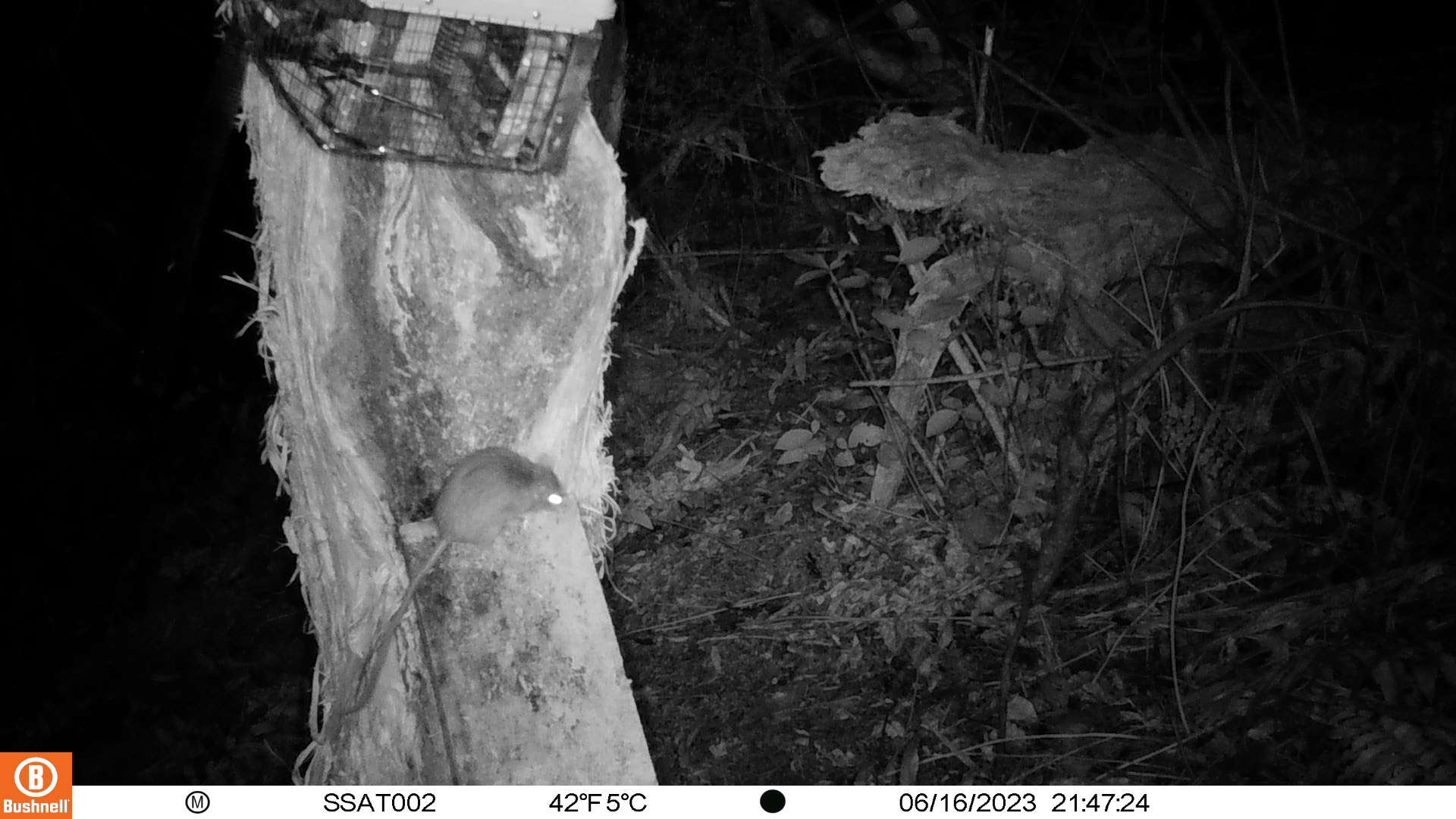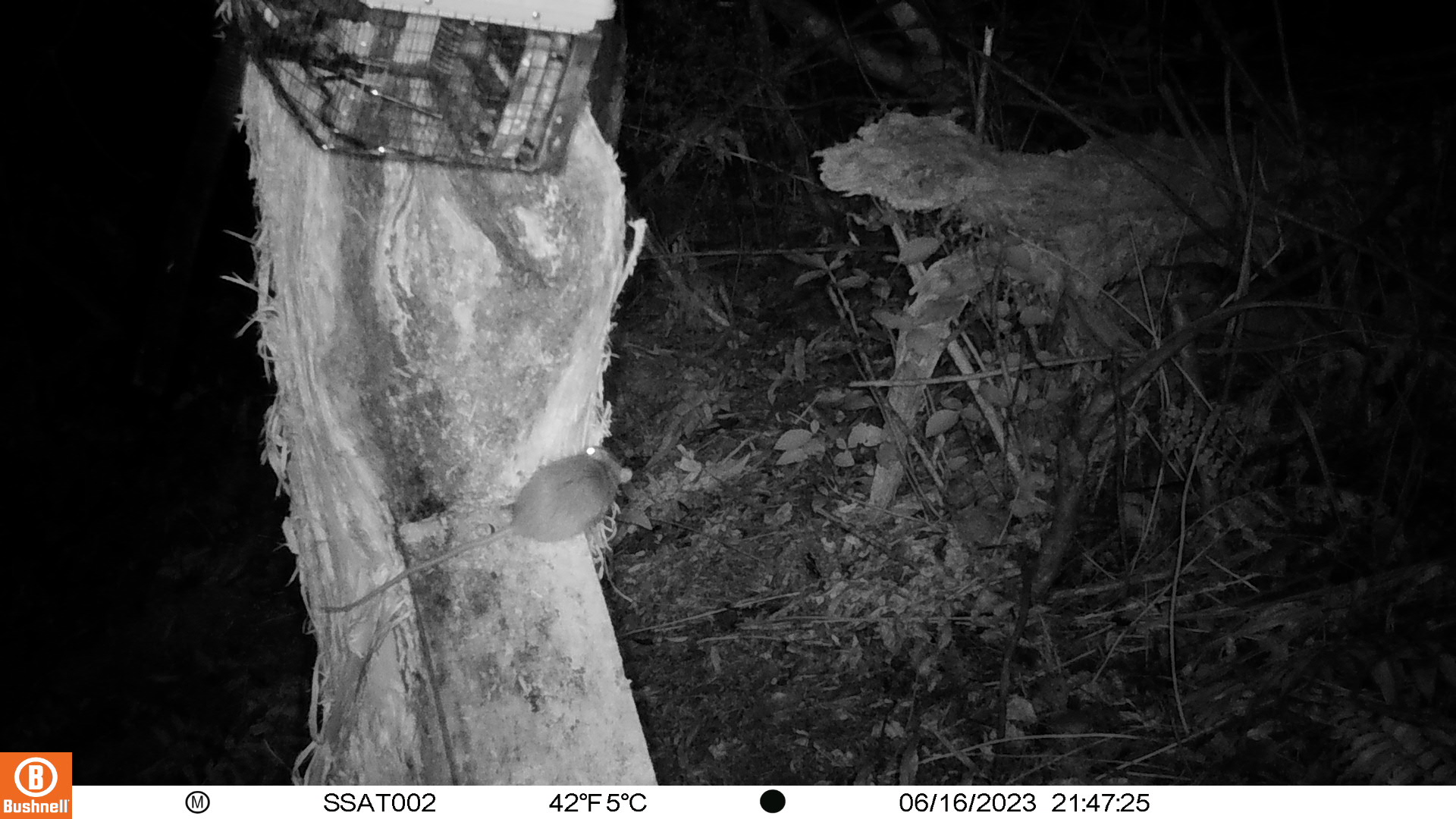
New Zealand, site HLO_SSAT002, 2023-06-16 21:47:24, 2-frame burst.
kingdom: Animalia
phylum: Chordata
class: Mammalia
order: Rodentia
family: Muridae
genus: Rattus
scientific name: Rattus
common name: rat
Rat (Rattus).